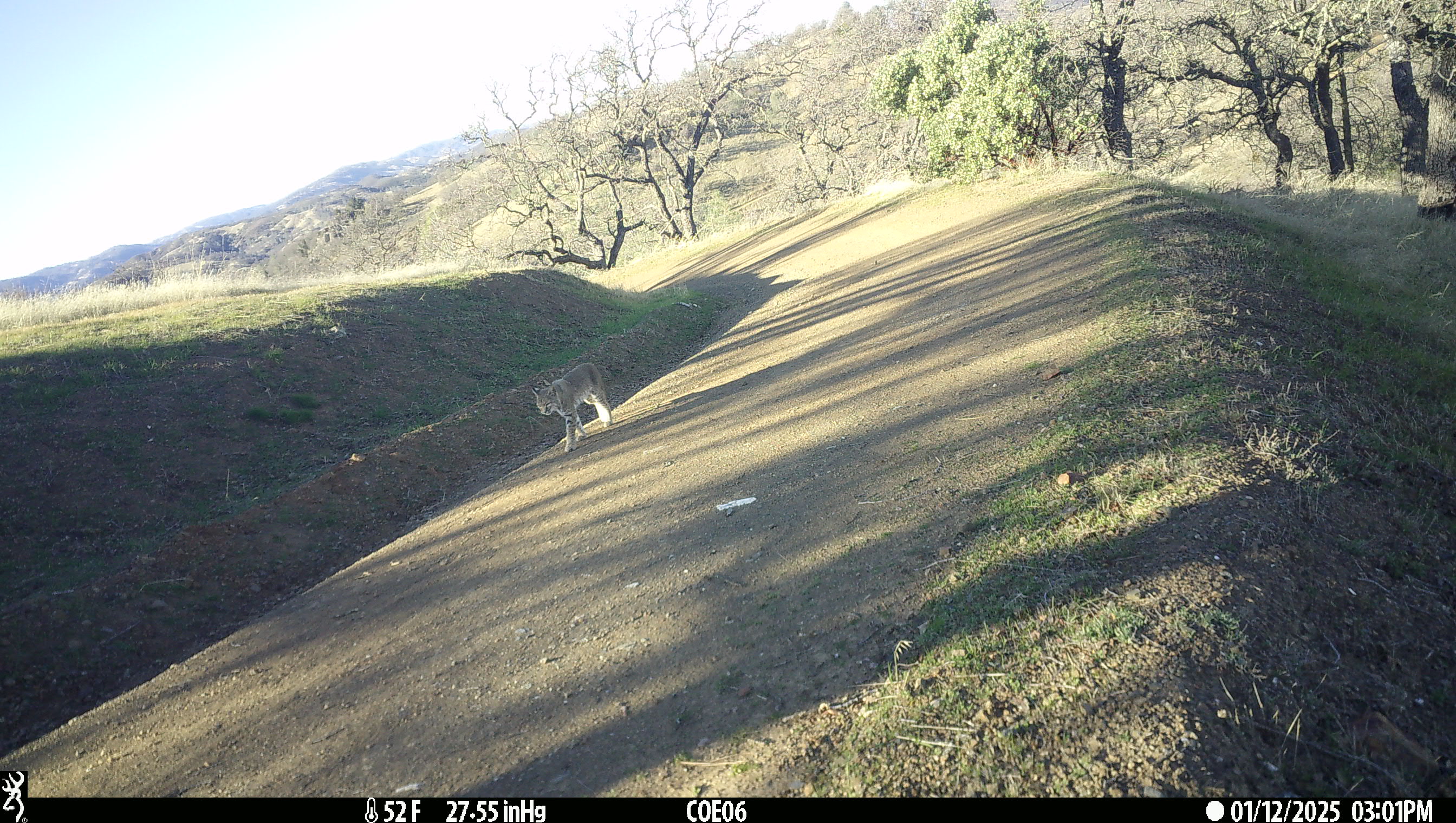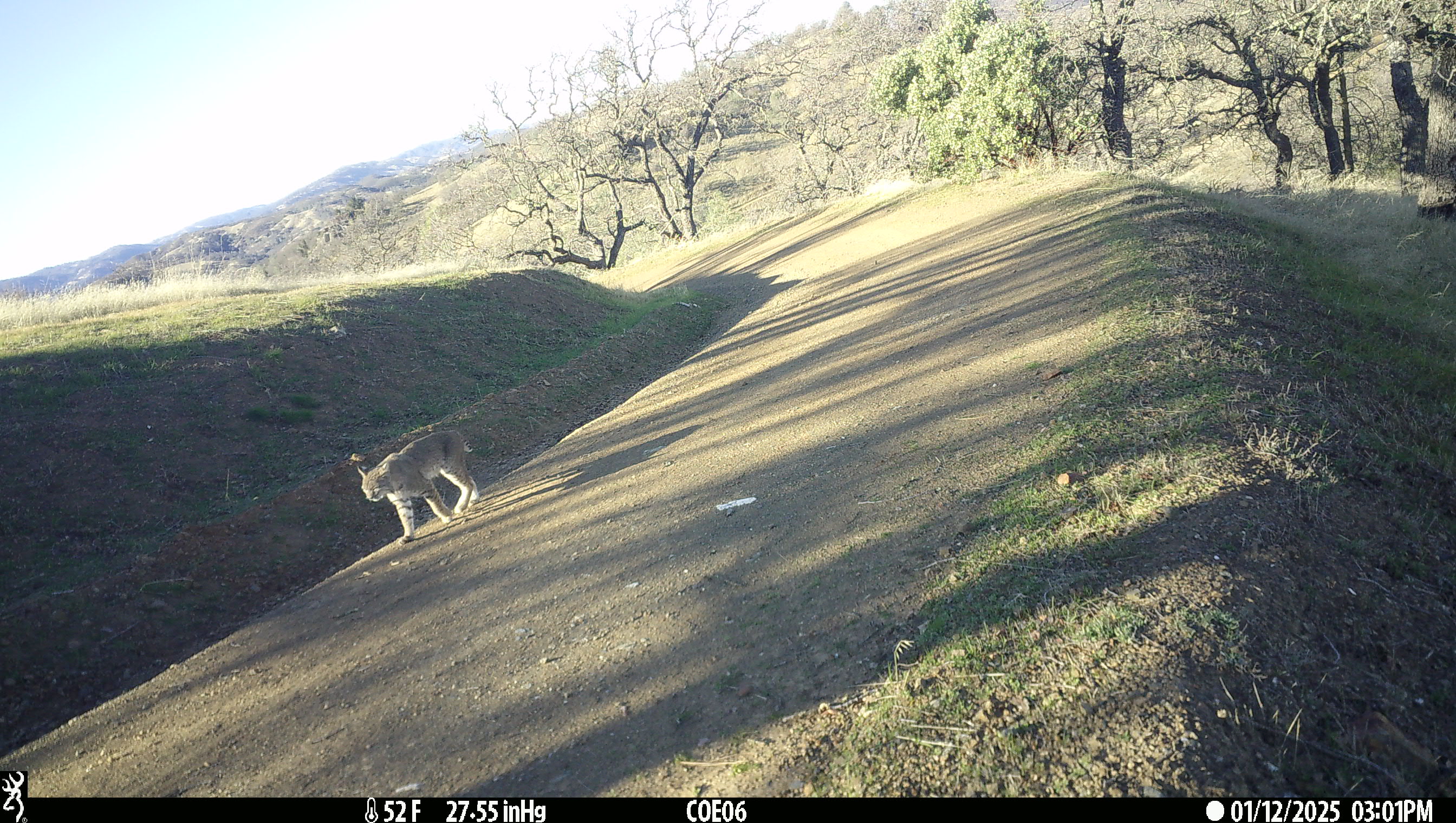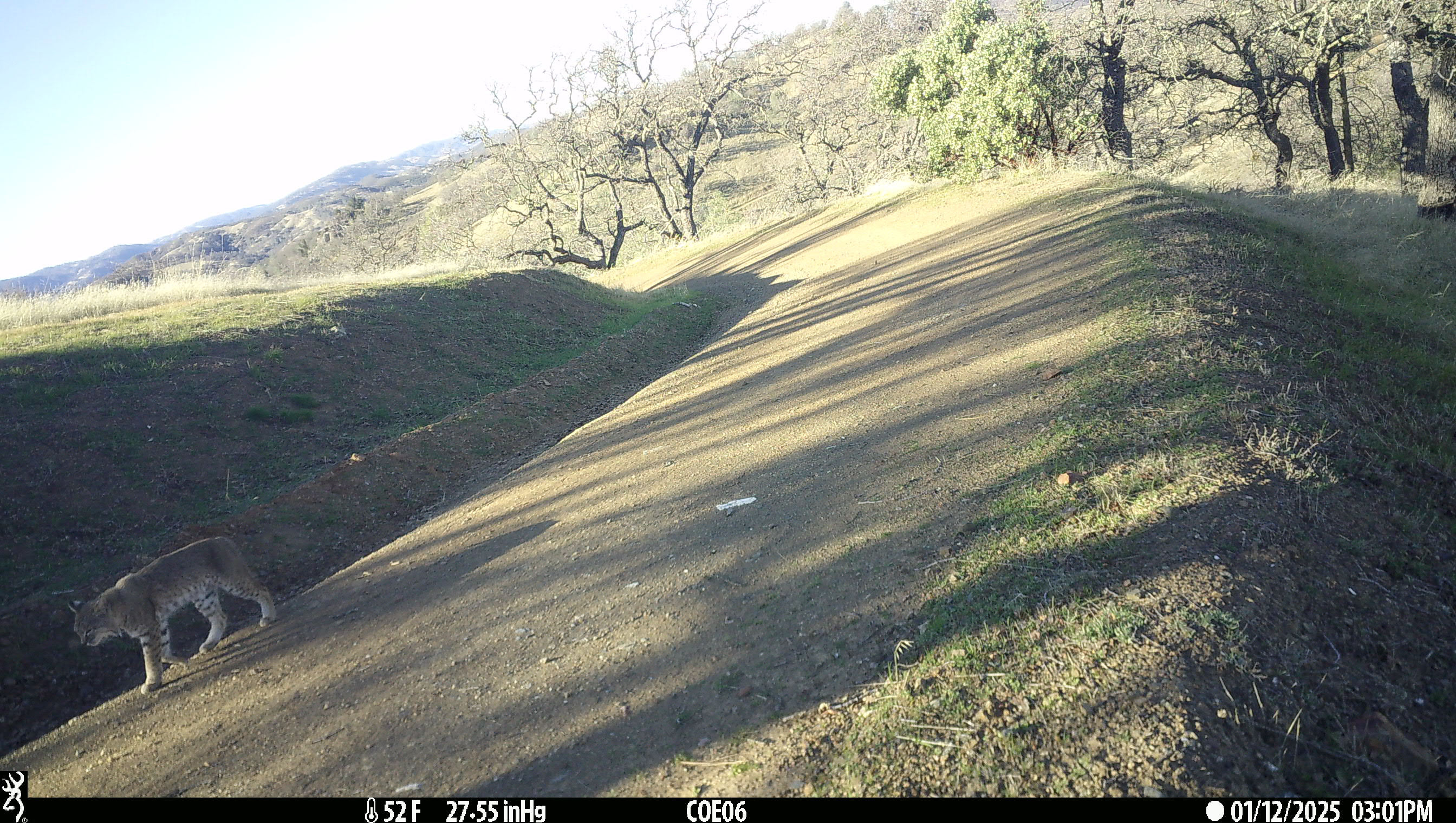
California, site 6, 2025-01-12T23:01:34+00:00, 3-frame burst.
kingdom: Animalia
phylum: Chordata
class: Mammalia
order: Carnivora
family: Felidae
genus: Lynx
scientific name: Lynx rufus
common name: bobcat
Bobcat (Lynx rufus).